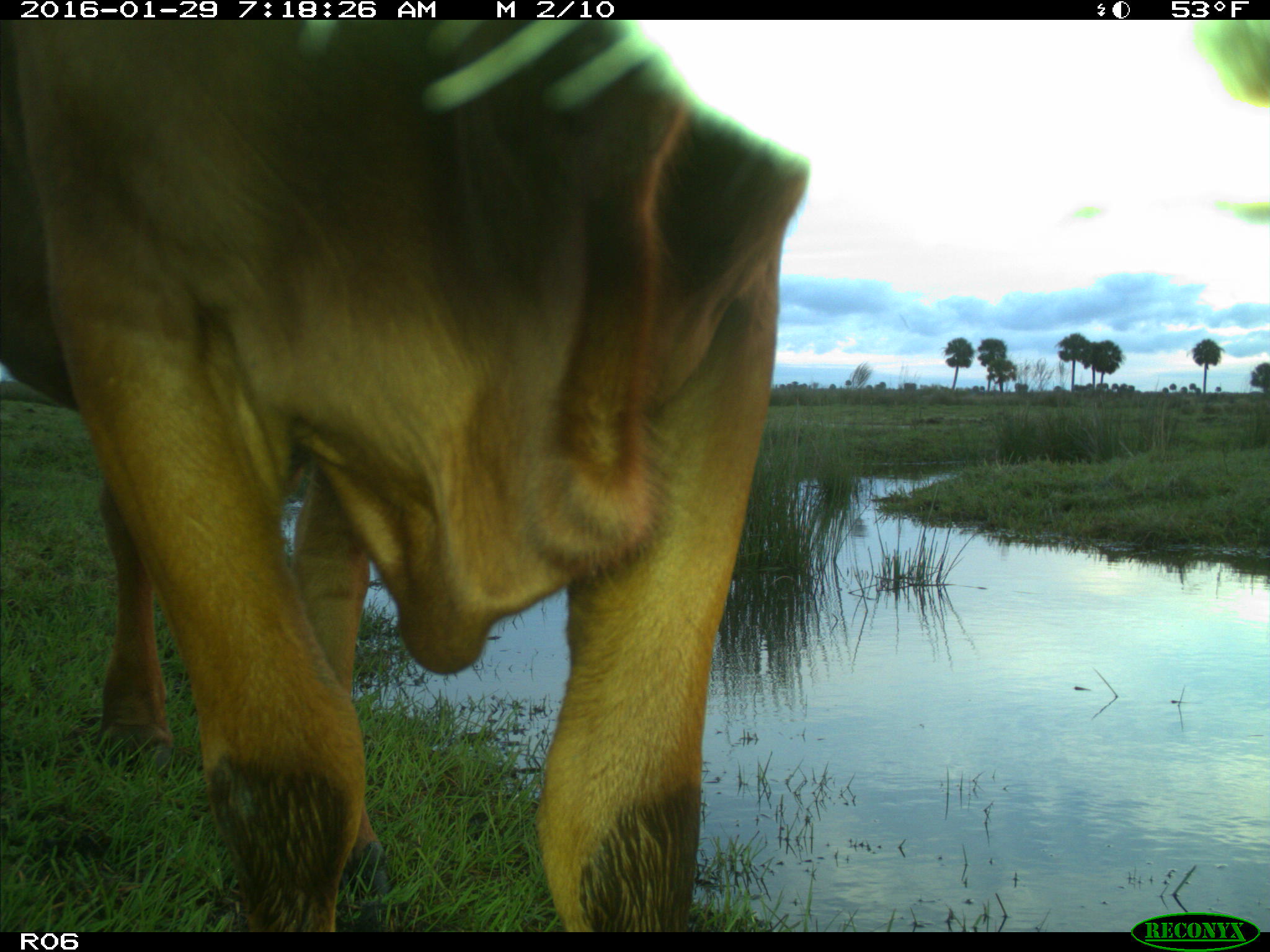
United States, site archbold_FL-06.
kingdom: Animalia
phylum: Chordata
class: Mammalia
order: Artiodactyla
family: Bovidae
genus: Bos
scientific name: Bos taurus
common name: domestic cow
Bos taurus (domestic cow).